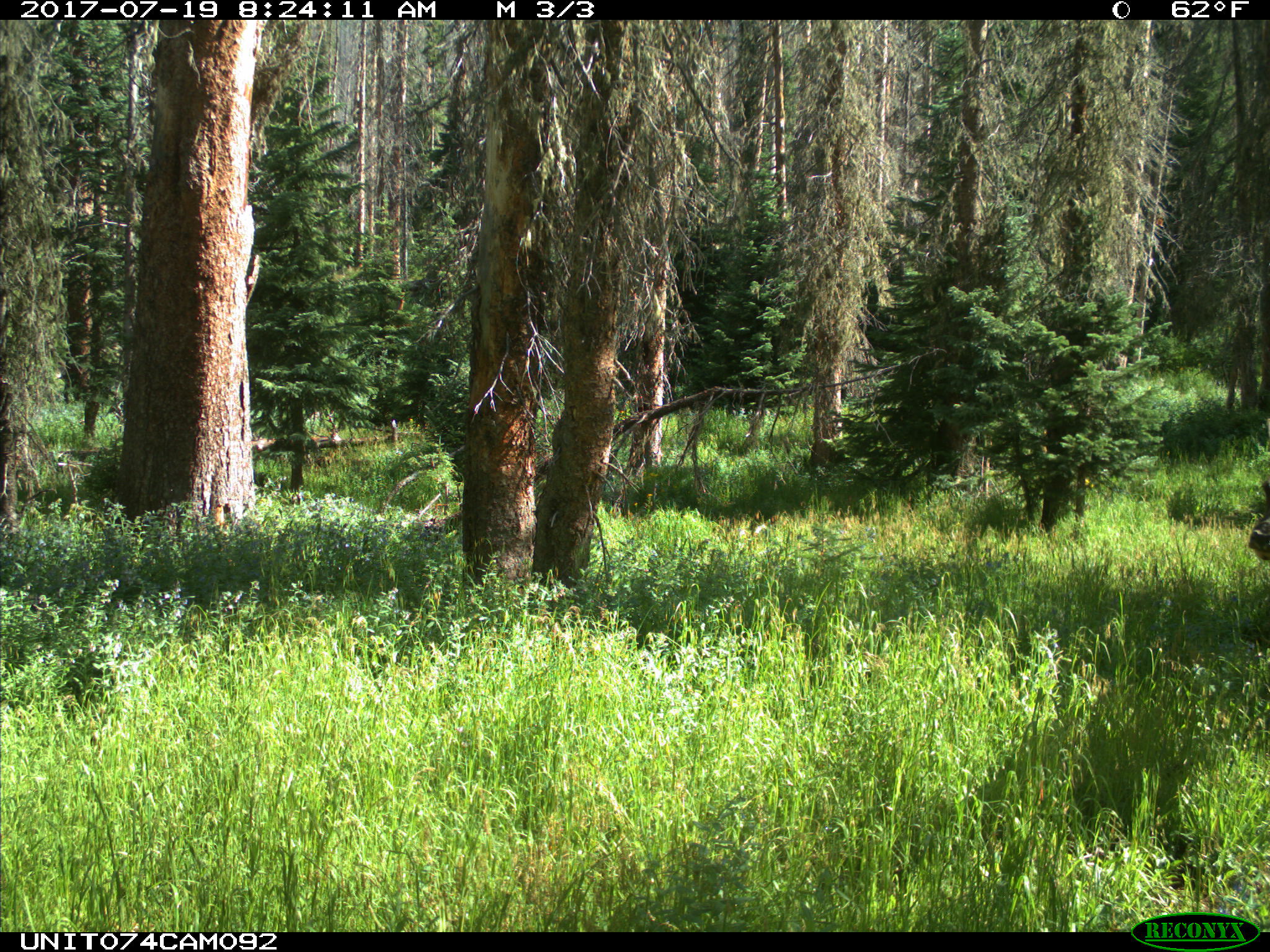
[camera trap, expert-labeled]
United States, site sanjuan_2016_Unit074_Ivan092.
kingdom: Animalia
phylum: Chordata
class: Mammalia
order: Artiodactyla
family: Cervidae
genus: Cervus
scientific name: Cervus elaphus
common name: red deer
Cervus elaphus (red deer).